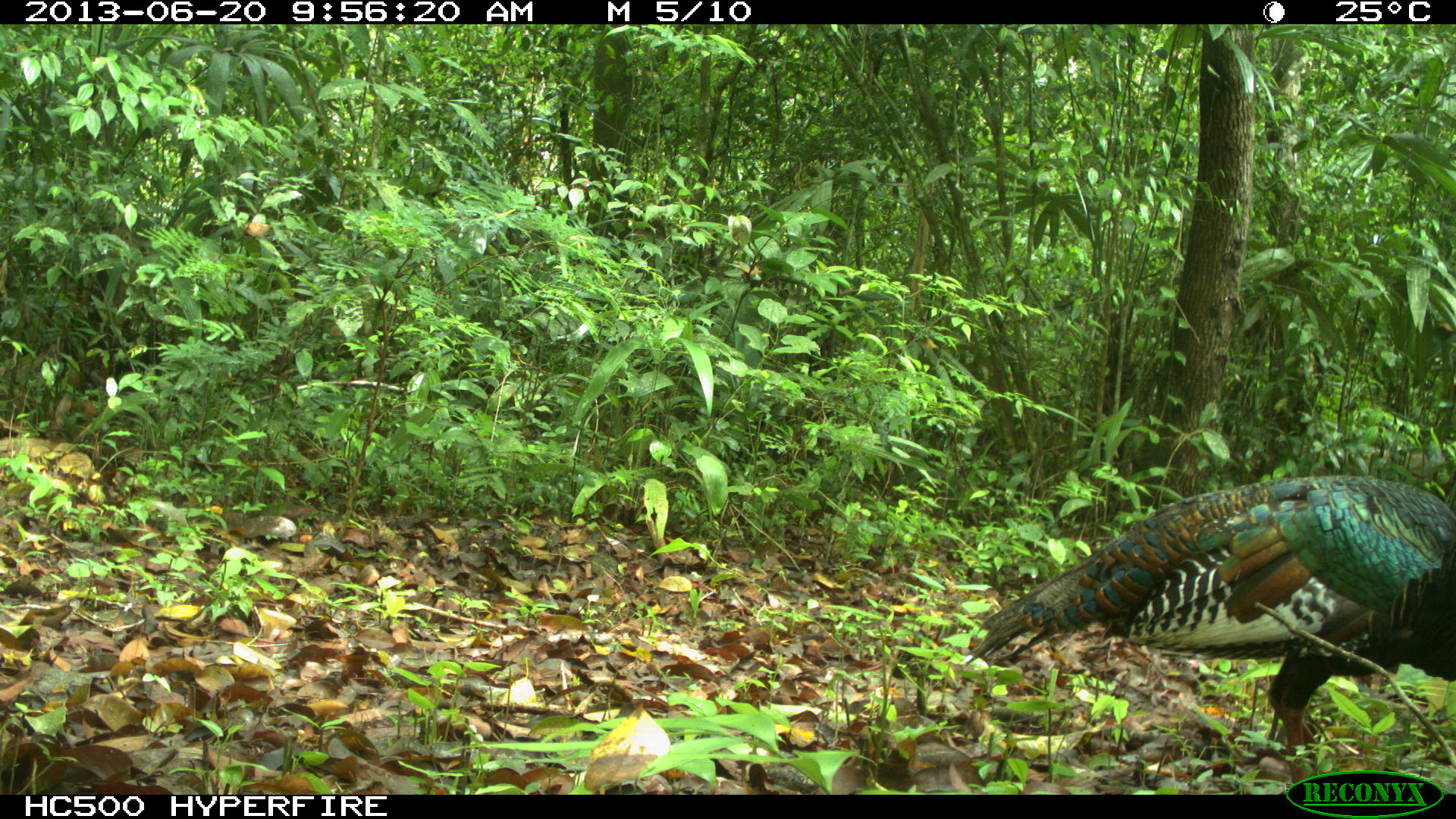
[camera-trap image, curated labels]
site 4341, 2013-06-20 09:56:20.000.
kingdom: Animalia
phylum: Chordata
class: Aves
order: Galliformes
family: Phasianidae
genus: Meleagris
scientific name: Meleagris ocellata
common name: ocellated turkey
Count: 1.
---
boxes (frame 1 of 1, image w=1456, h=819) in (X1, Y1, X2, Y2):
meleagris ocellata: (964, 476, 1456, 783)